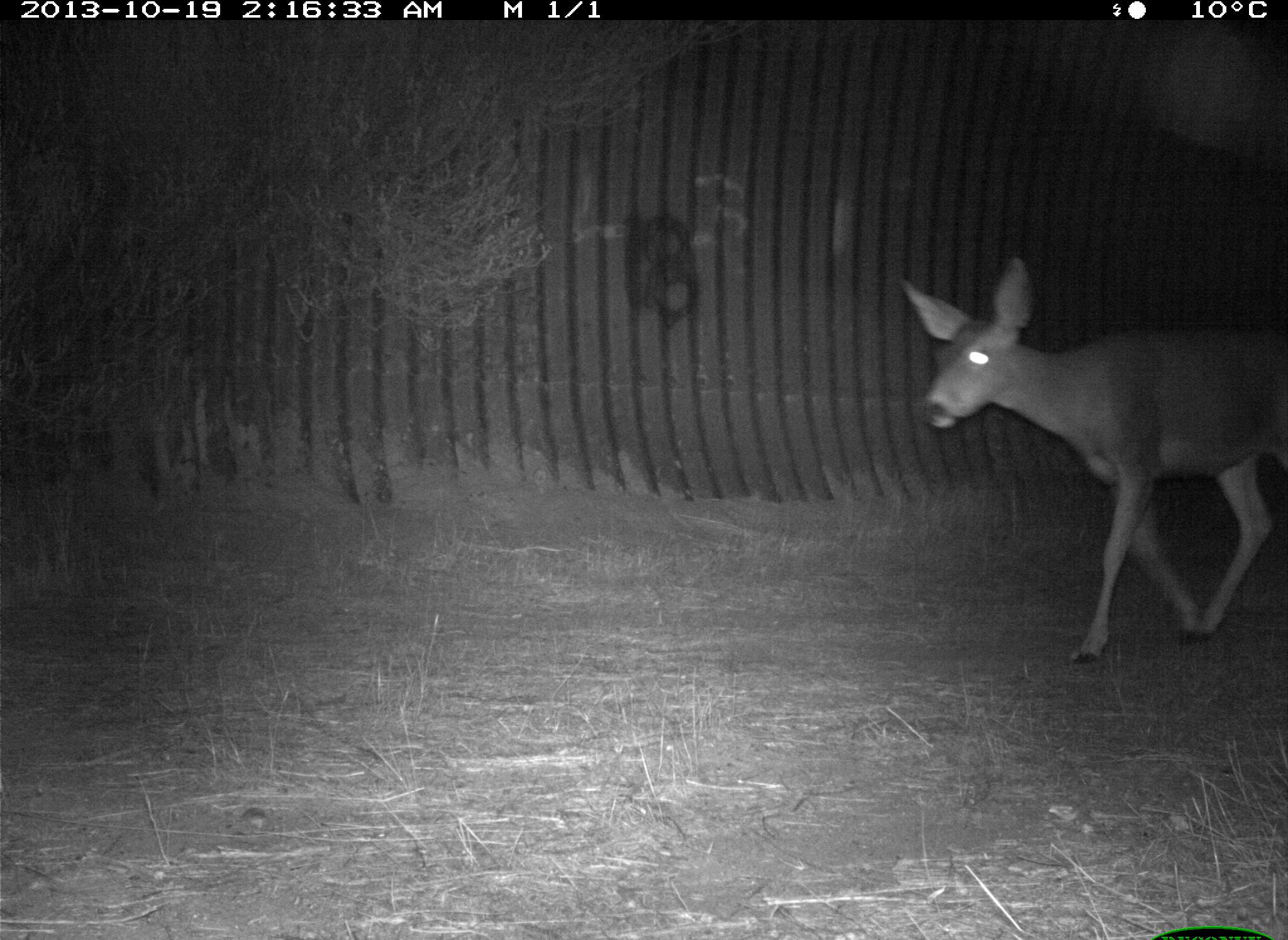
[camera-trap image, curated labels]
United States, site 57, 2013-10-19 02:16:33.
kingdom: Animalia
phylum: Chordata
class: Mammalia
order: Artiodactyla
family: Cervidae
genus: Odocoileus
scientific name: Odocoileus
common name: deer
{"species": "deer (Odocoileus)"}